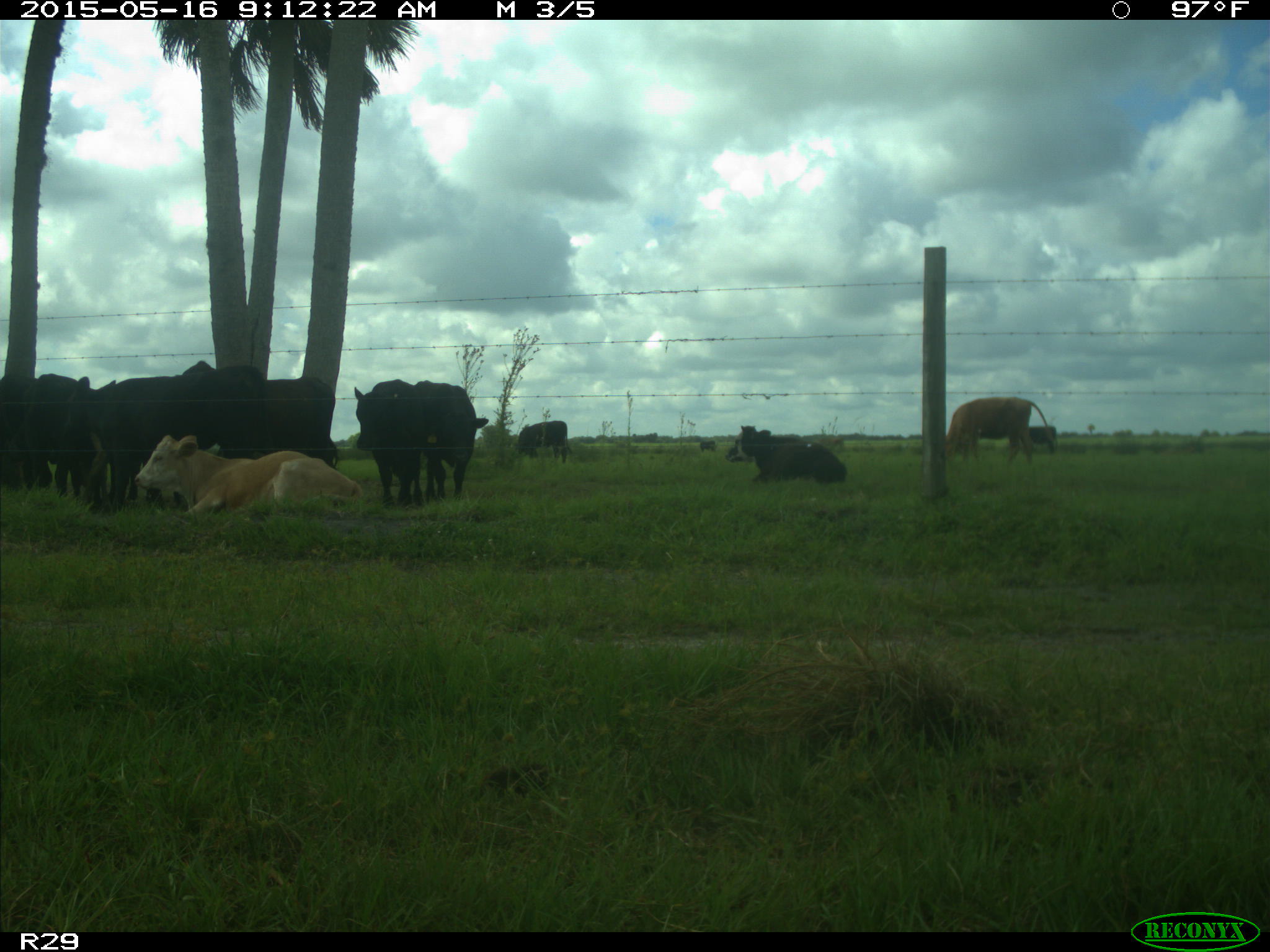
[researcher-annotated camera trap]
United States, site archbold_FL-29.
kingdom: Animalia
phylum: Chordata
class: Mammalia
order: Artiodactyla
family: Bovidae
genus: Bos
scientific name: Bos taurus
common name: domestic cow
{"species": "Bos taurus (domestic cow)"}